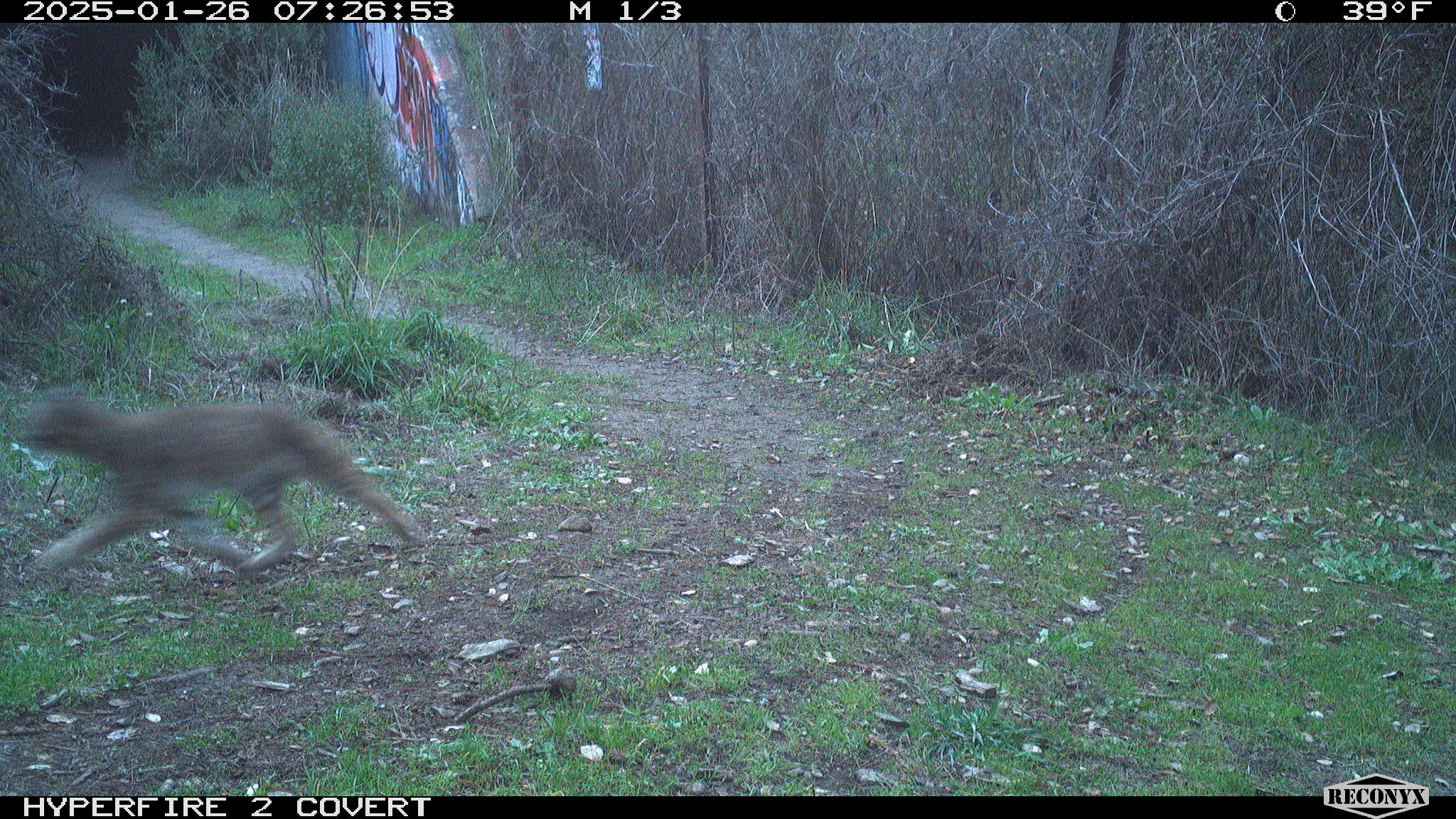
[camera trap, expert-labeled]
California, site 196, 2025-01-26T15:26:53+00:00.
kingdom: Animalia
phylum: Chordata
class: Mammalia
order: Carnivora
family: Felidae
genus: Lynx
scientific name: Lynx rufus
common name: bobcat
Bobcat (Lynx rufus).